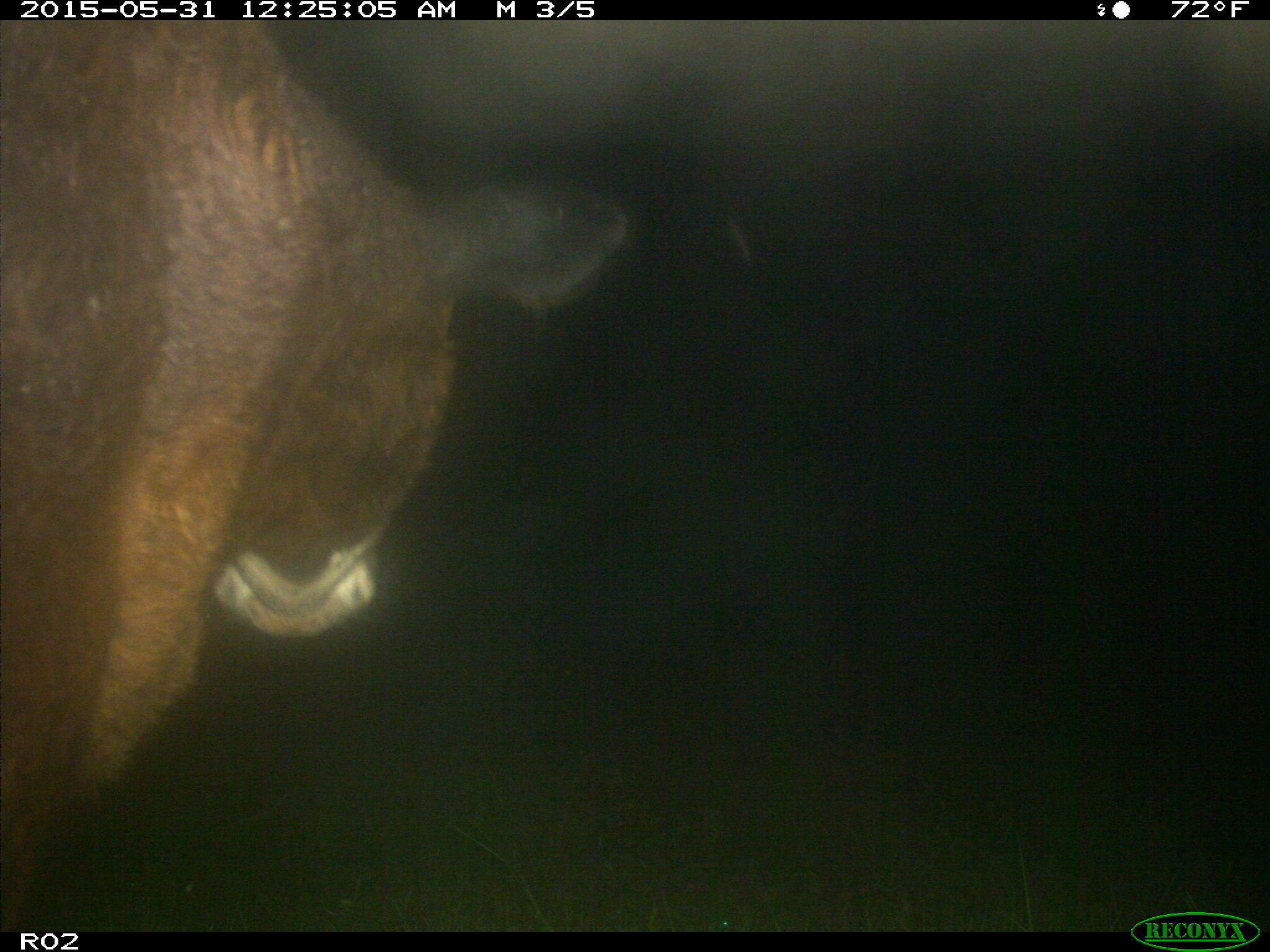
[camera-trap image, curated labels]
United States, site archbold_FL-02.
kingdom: Animalia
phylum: Chordata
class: Mammalia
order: Artiodactyla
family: Bovidae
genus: Bos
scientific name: Bos taurus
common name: domestic cow